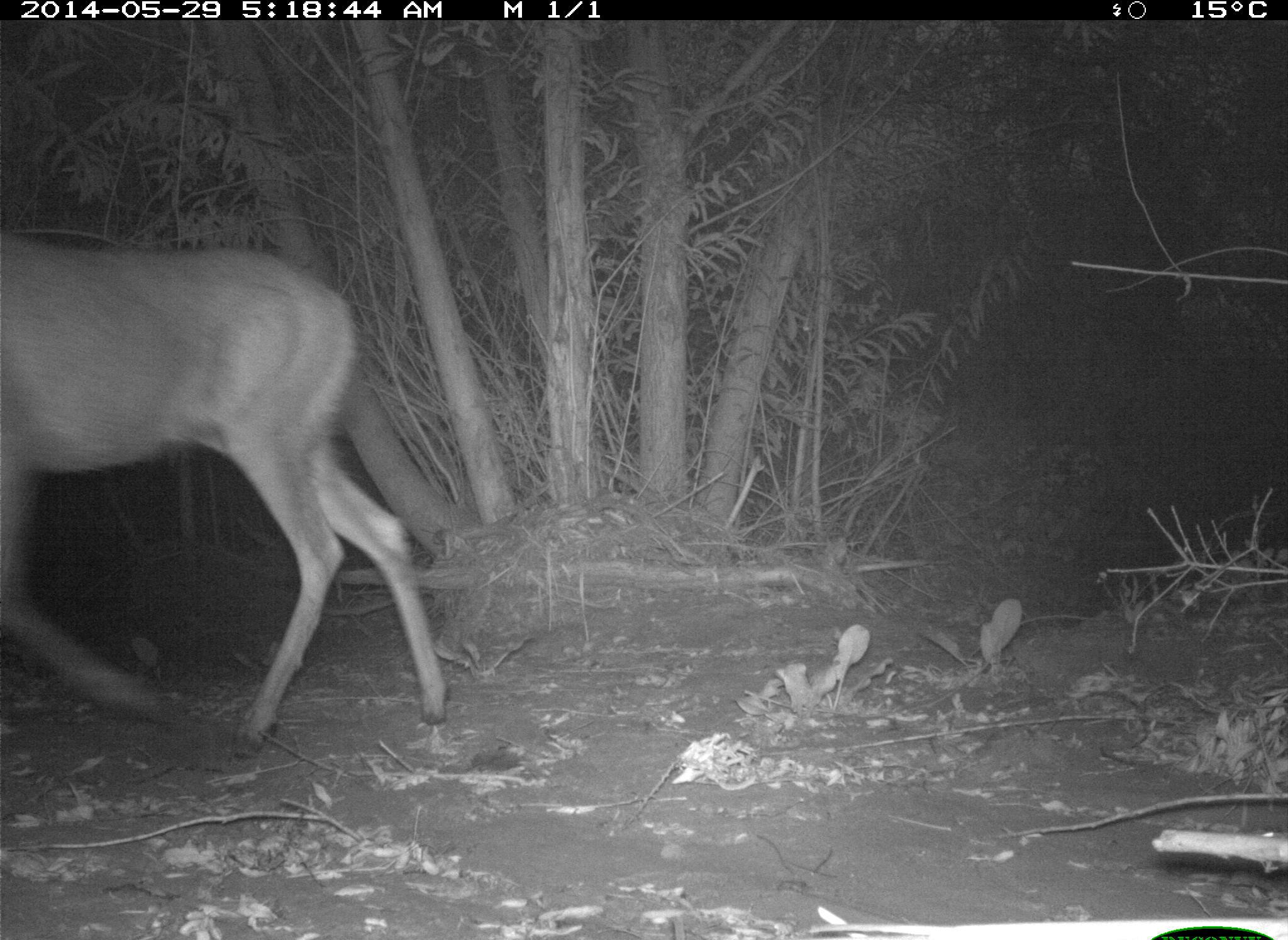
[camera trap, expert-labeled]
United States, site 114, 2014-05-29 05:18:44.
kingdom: Animalia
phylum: Chordata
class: Mammalia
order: Artiodactyla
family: Cervidae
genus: Odocoileus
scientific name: Odocoileus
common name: deer